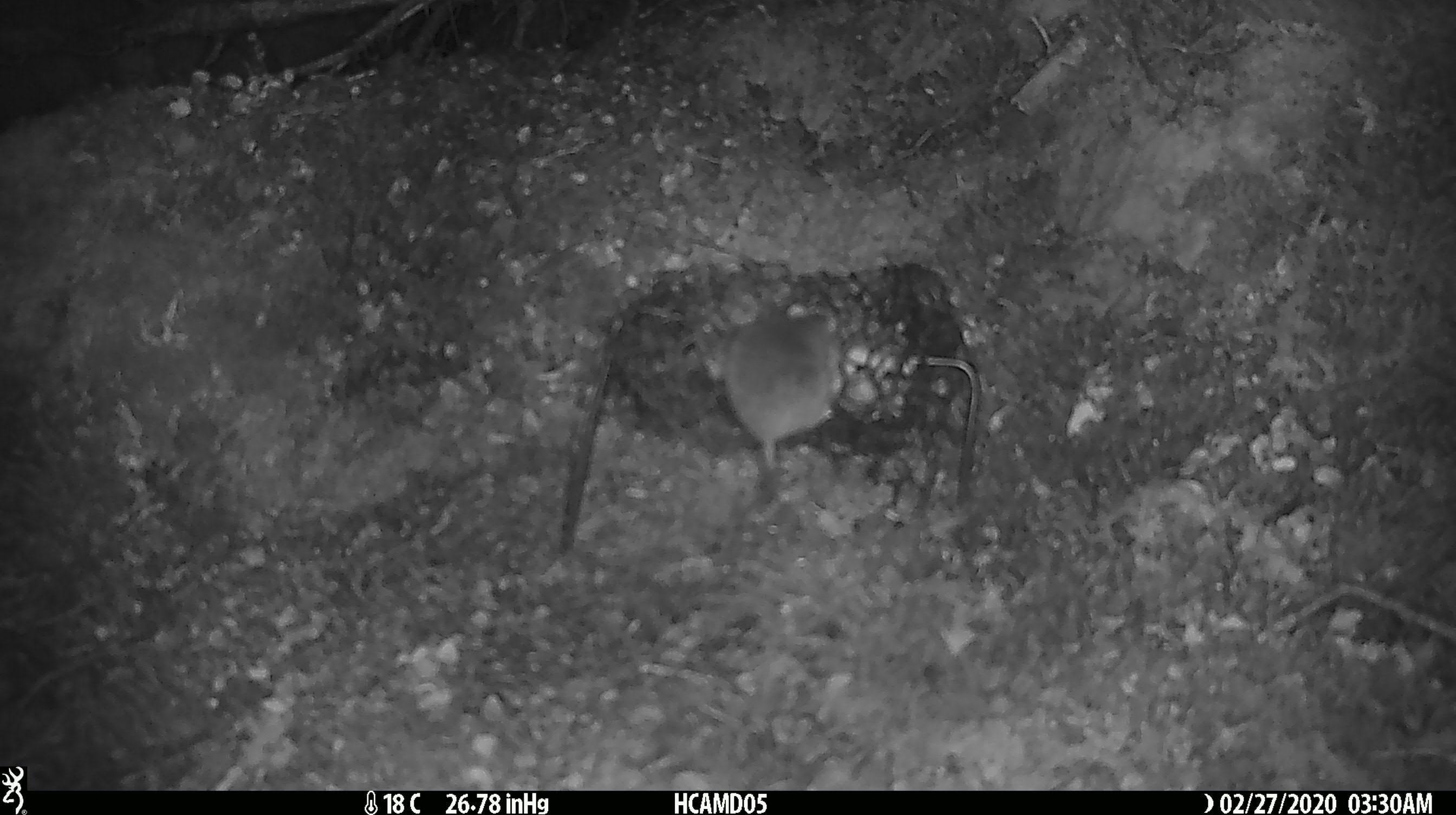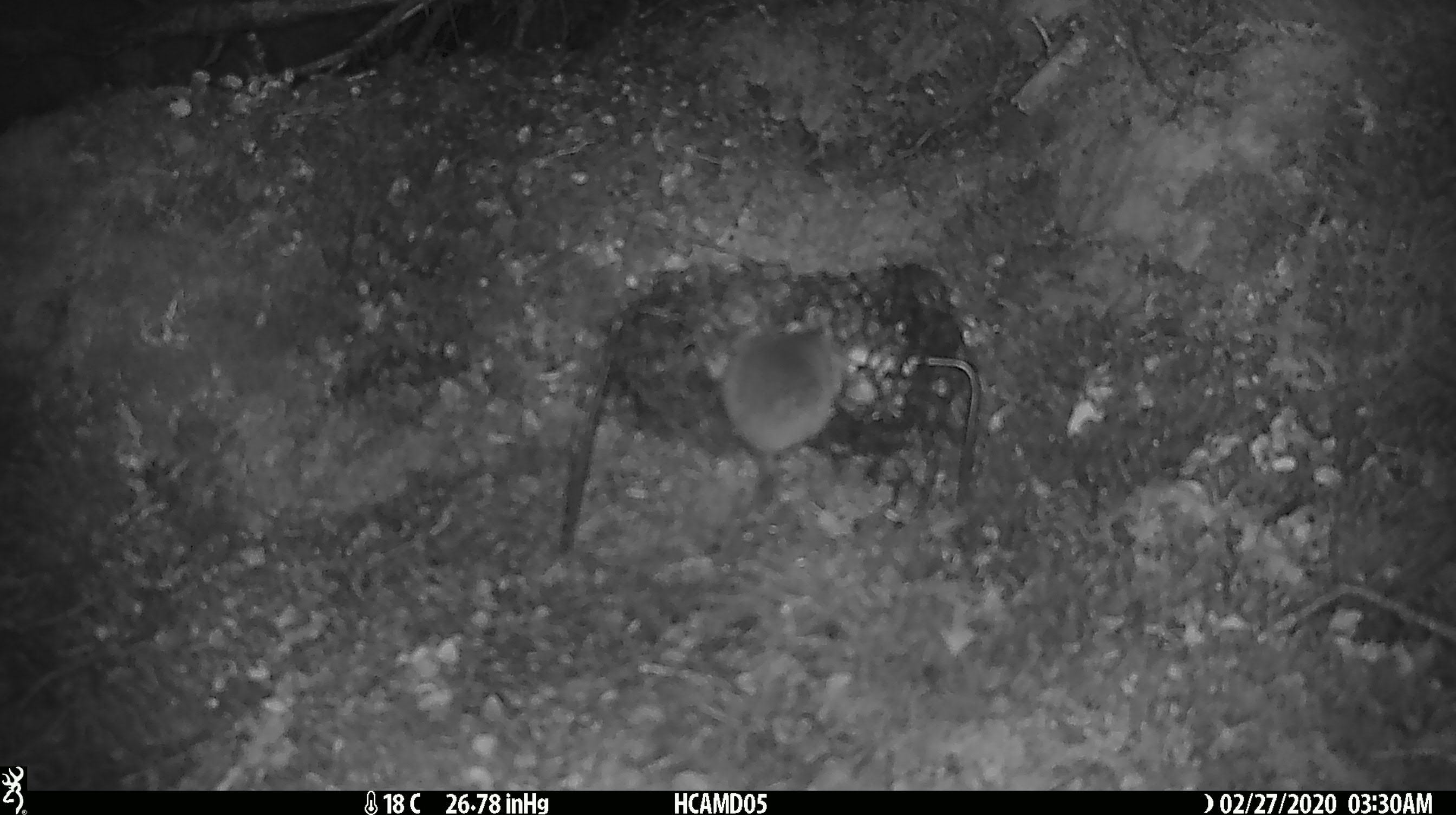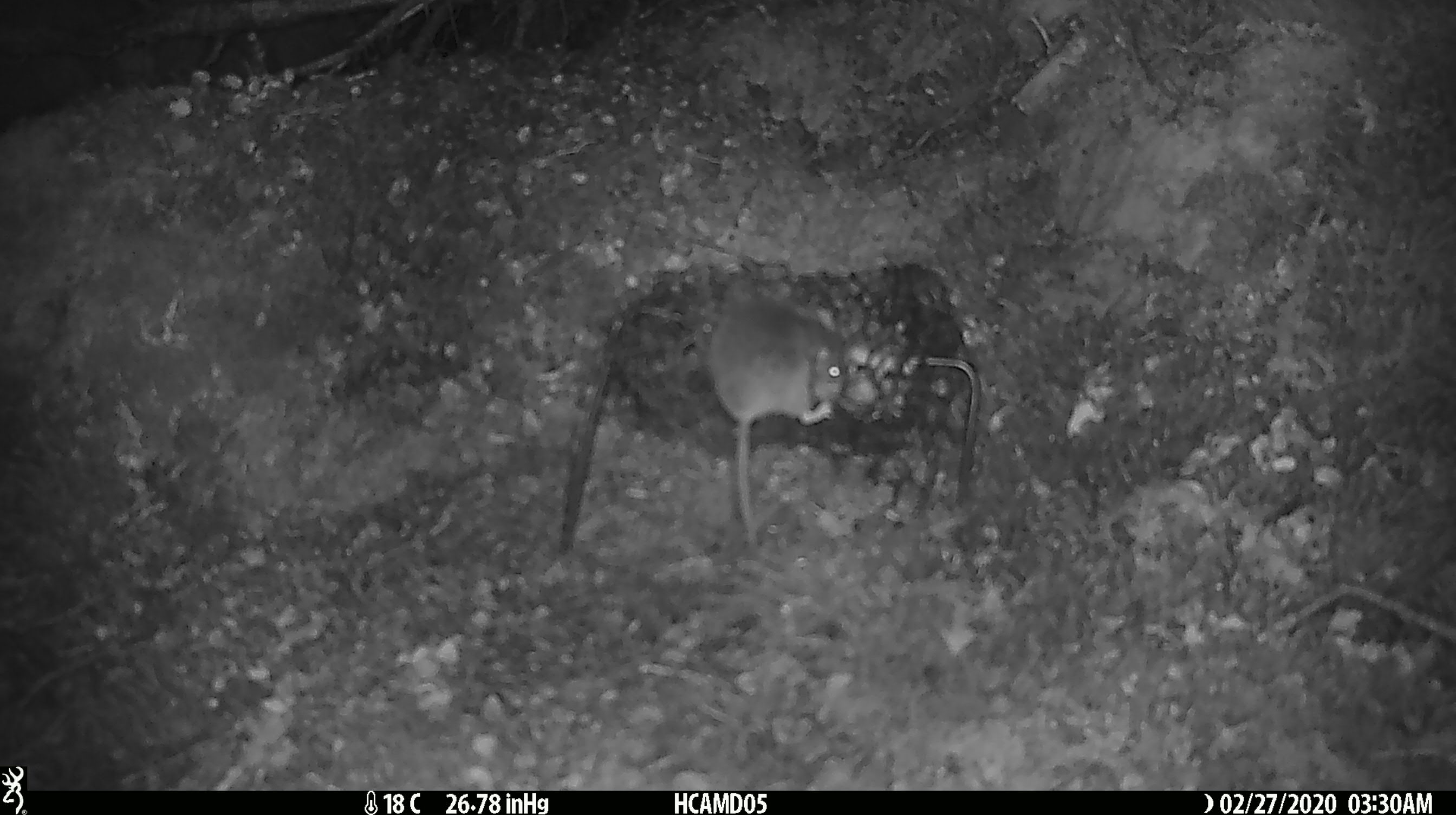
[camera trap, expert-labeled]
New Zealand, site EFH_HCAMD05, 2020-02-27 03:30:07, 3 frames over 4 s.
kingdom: Animalia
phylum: Chordata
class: Mammalia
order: Rodentia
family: Muridae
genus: Mus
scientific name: Mus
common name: mouse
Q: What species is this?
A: Mouse (Mus).